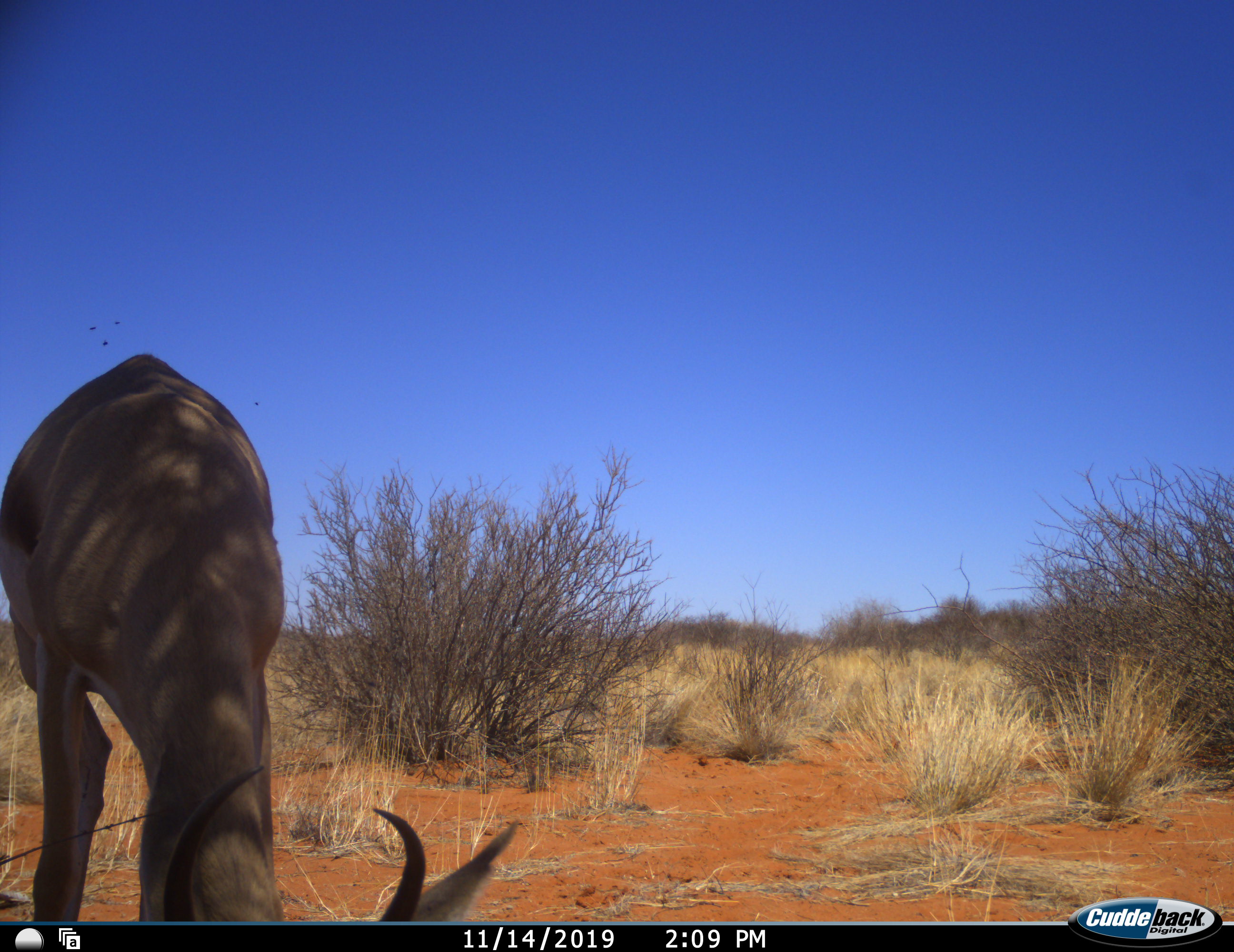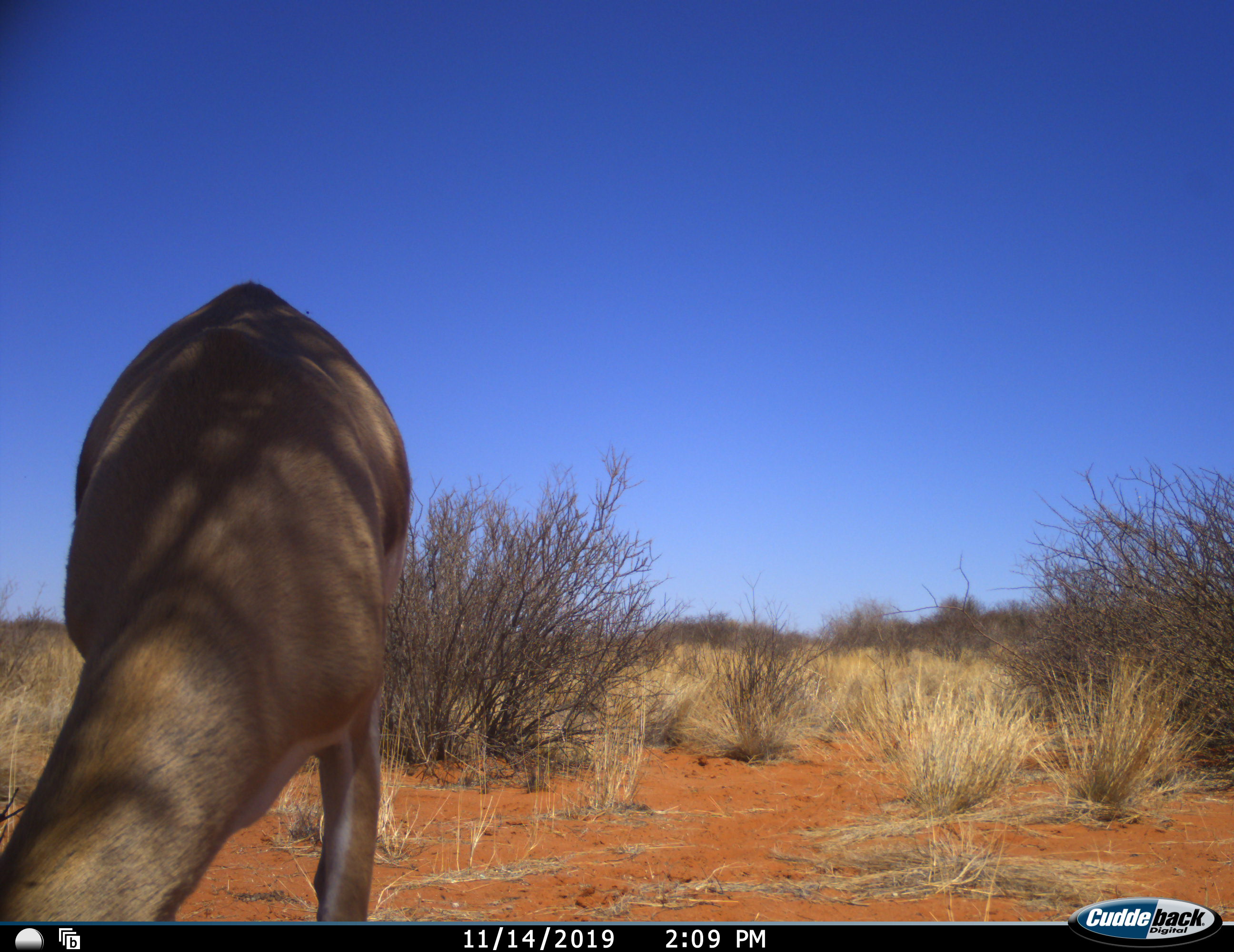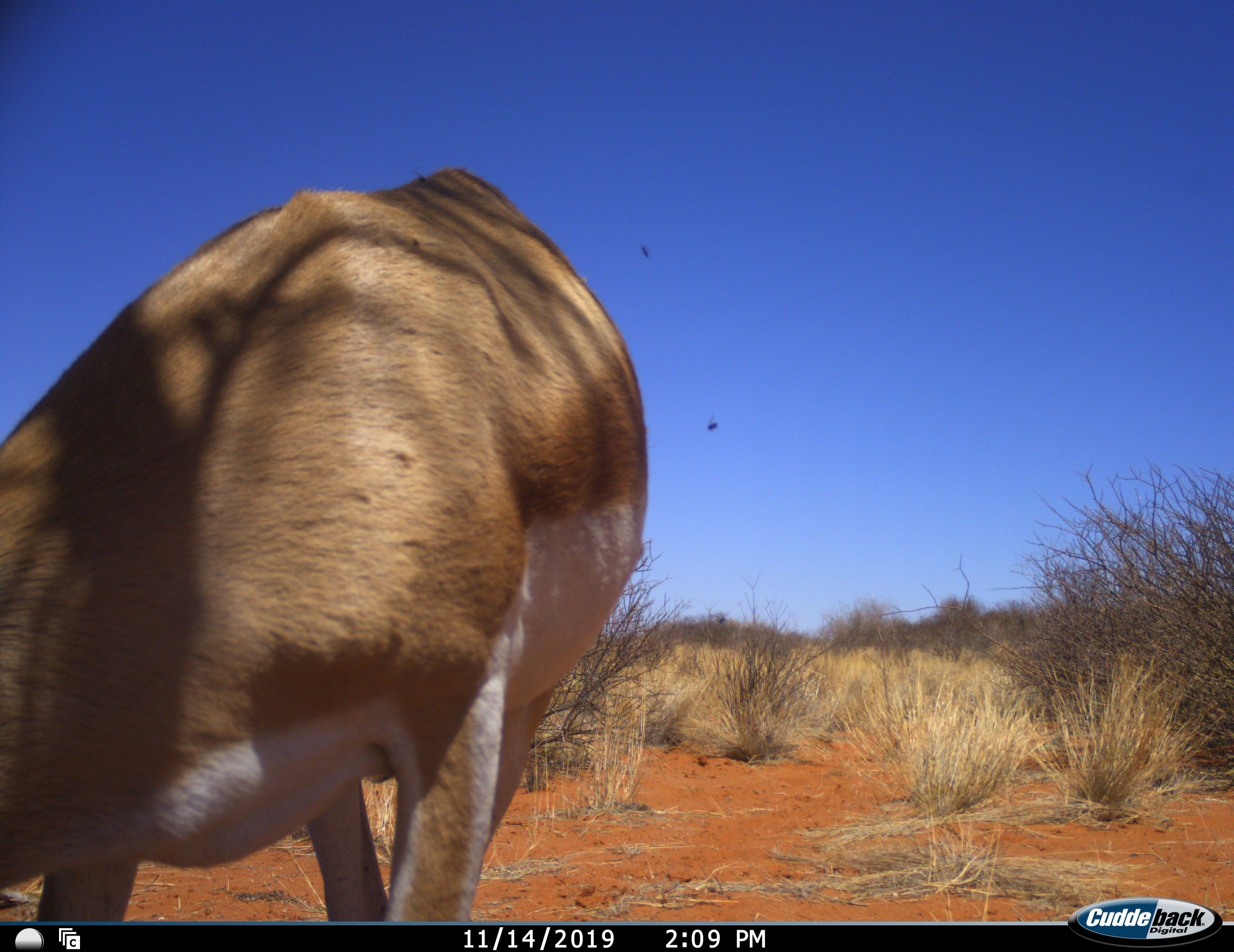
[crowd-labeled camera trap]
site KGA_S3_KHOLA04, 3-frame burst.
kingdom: Animalia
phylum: Chordata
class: Mammalia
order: Artiodactyla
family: Bovidae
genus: Antidorcas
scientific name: Antidorcas marsupialis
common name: springbok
Springbok (Antidorcas marsupialis), count 1. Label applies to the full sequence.